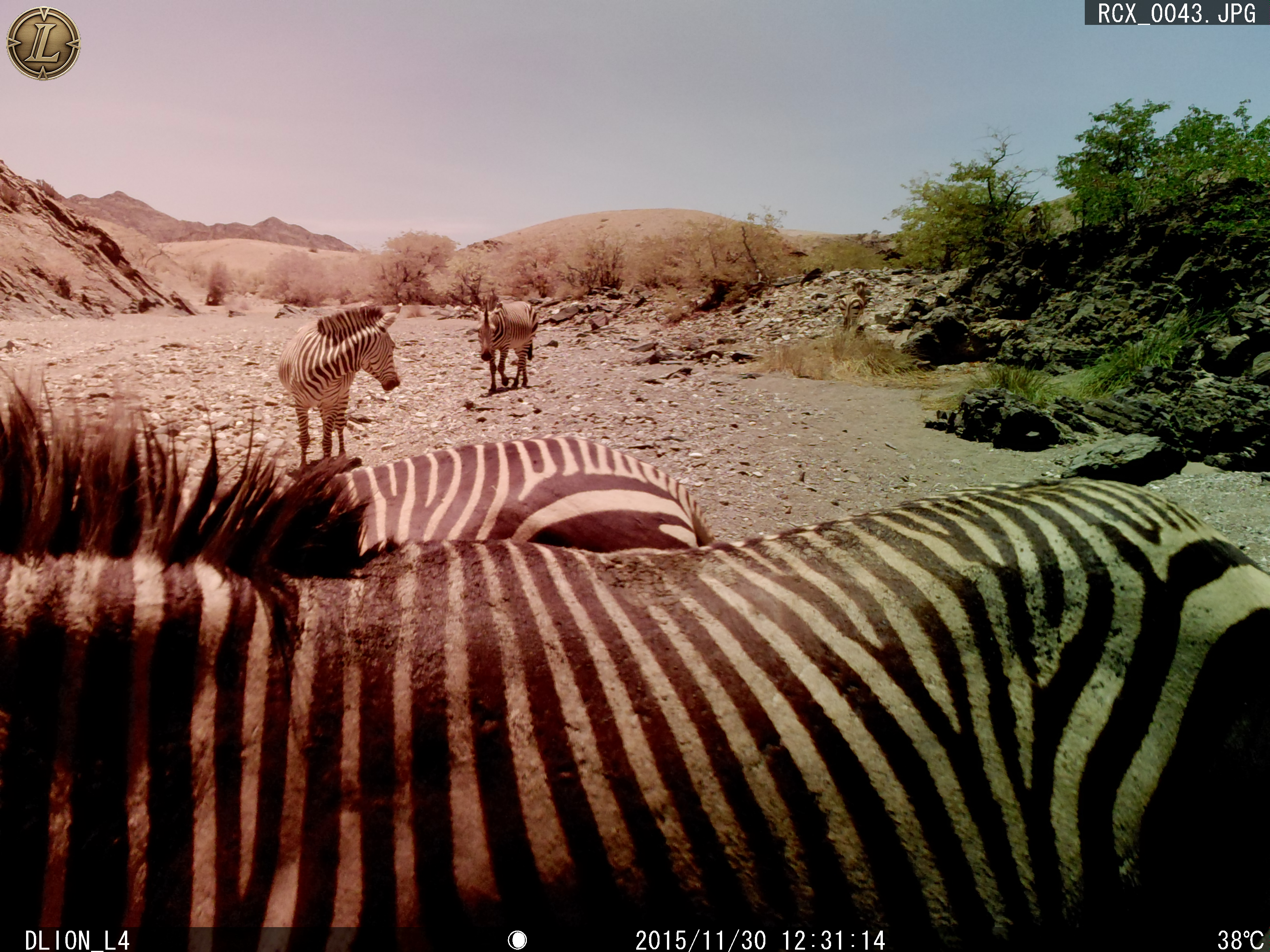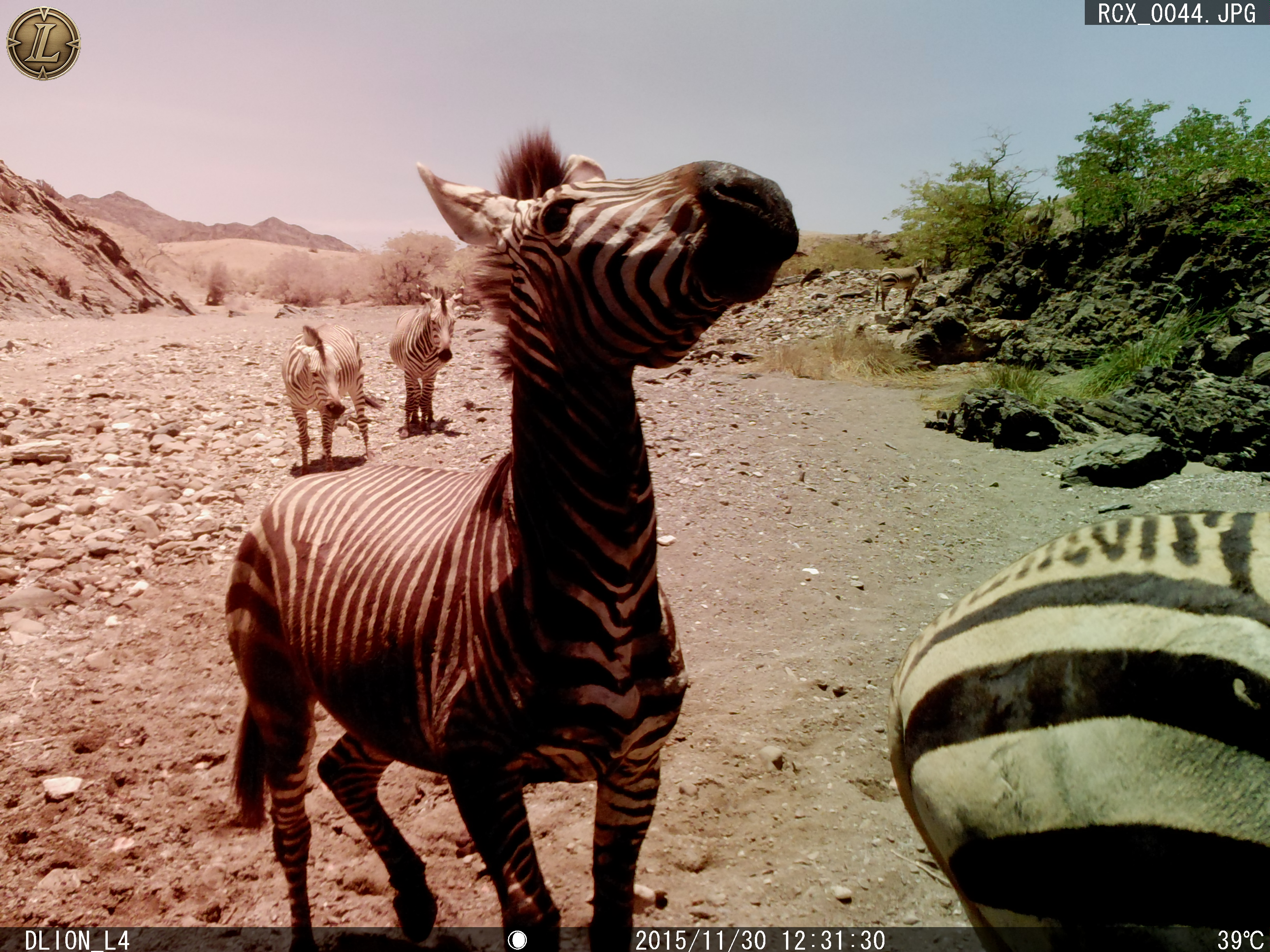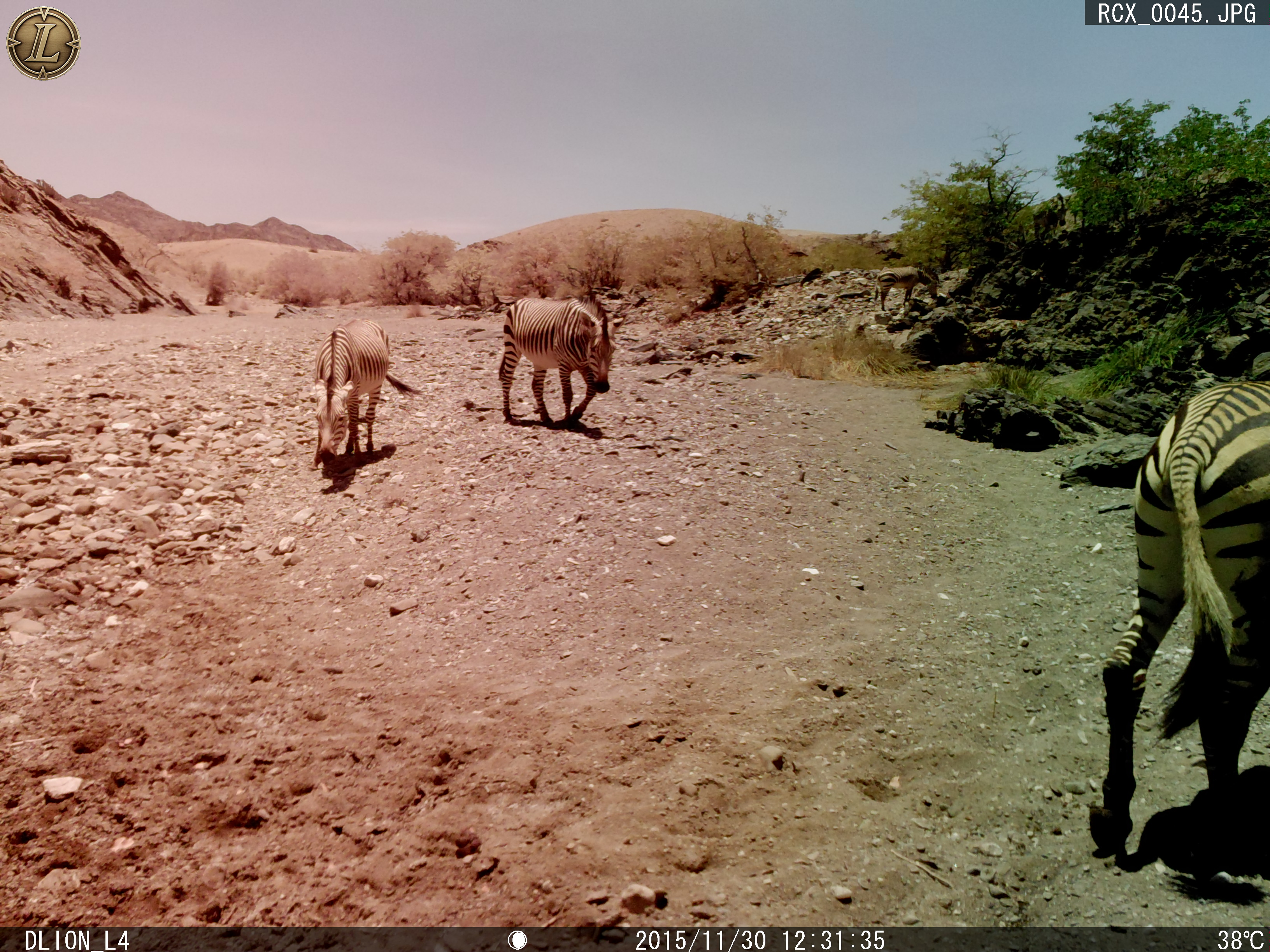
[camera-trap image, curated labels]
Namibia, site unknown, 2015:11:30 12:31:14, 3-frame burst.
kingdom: Animalia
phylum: Chordata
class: Mammalia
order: Perissodactyla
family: Equidae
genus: Equus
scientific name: Equus zebra hartmannae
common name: hartmann's mountain zebra